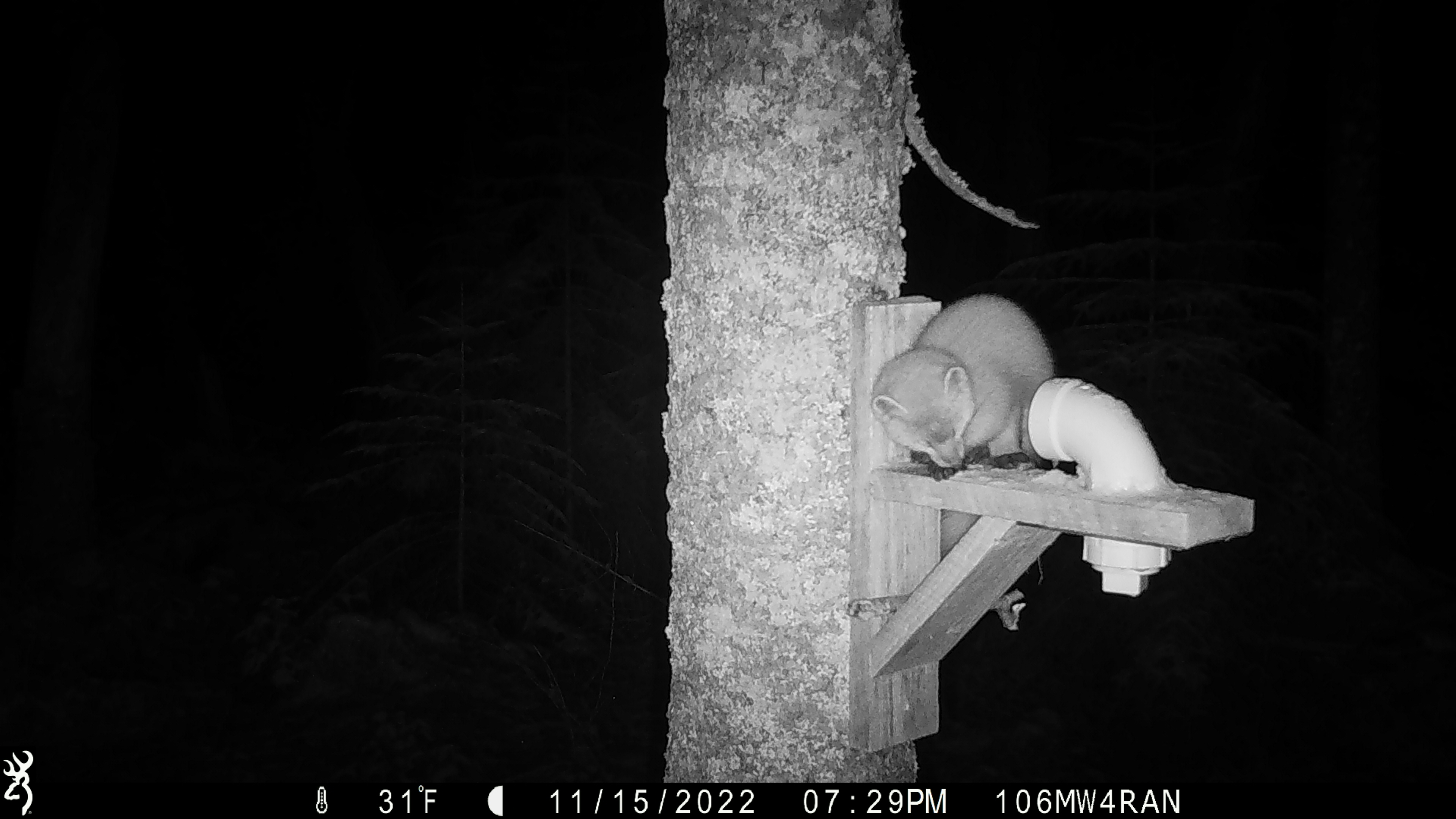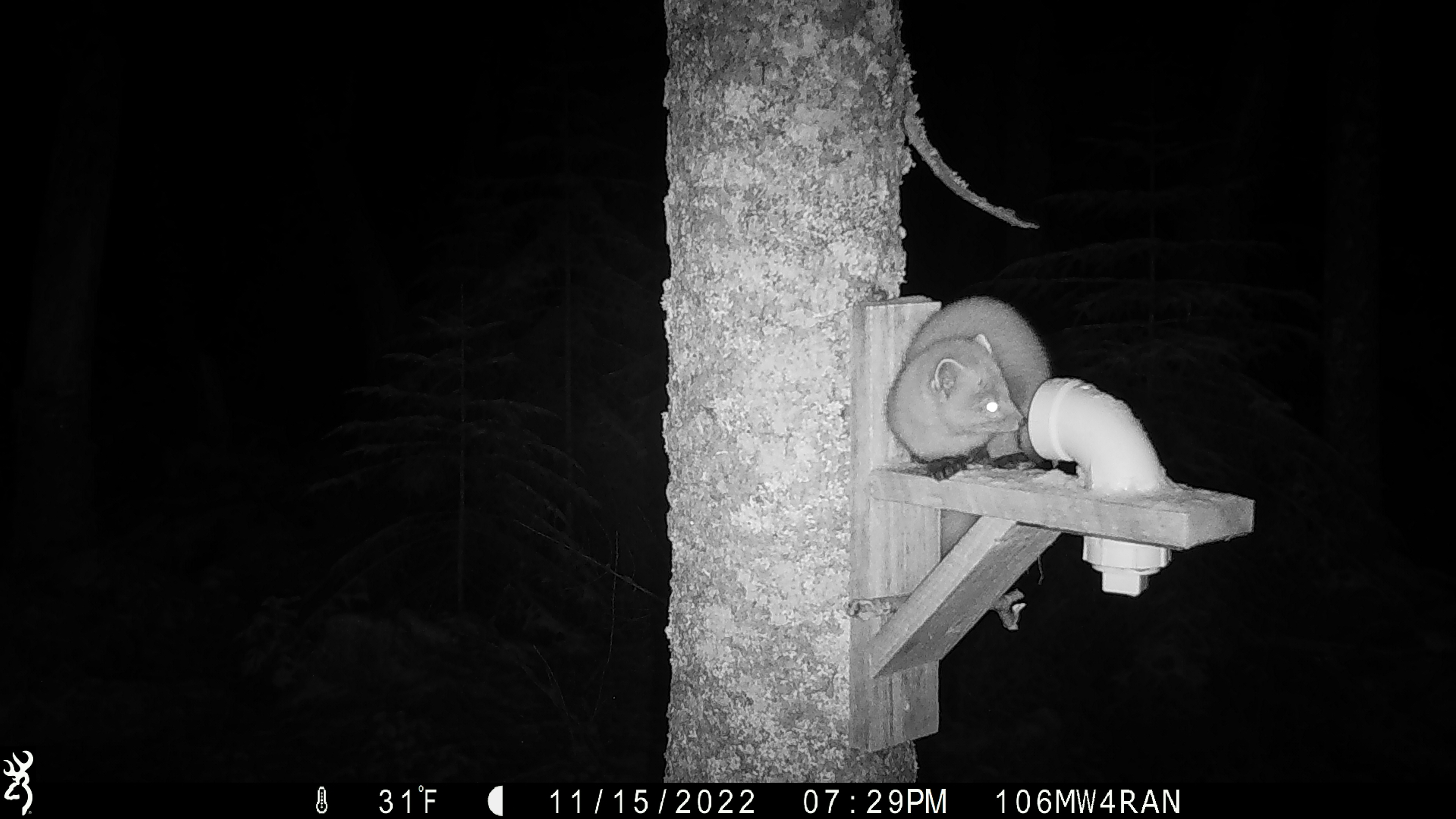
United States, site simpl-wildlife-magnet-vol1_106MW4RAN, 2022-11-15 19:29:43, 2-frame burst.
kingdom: Animalia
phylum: Chordata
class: Mammalia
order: Carnivora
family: Mustelidae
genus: Martes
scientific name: Martes americana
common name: american marten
American marten (Martes americana).